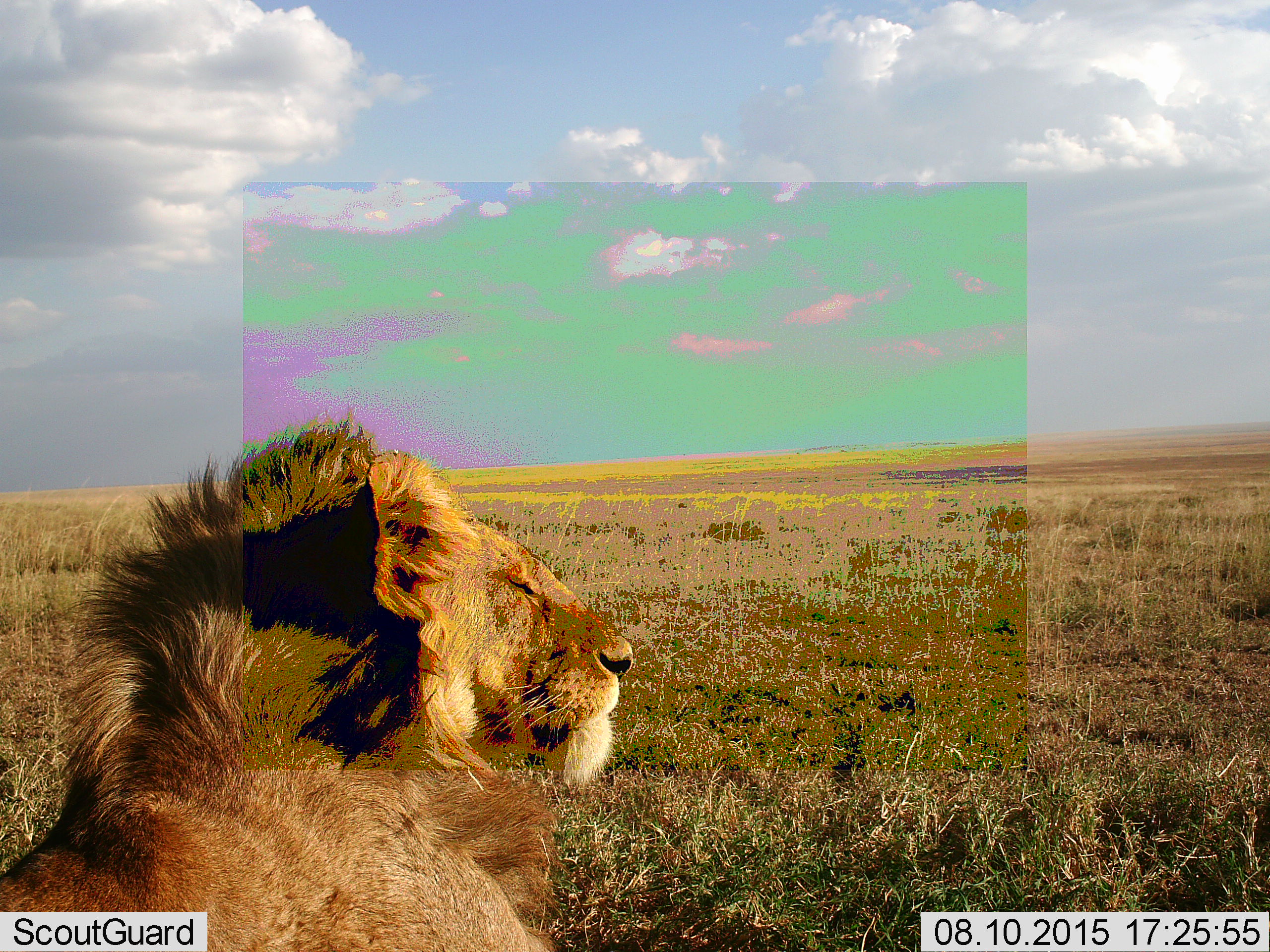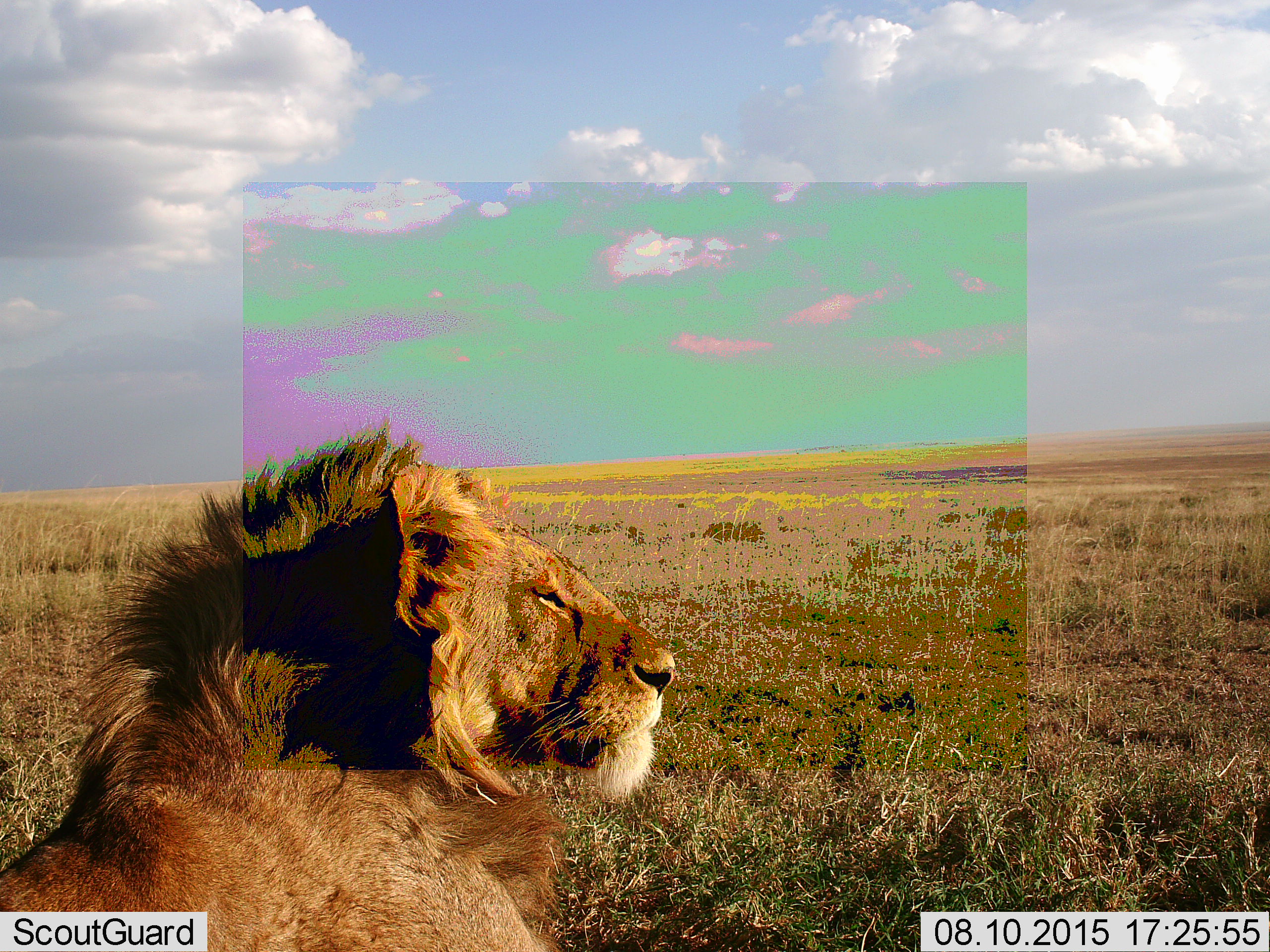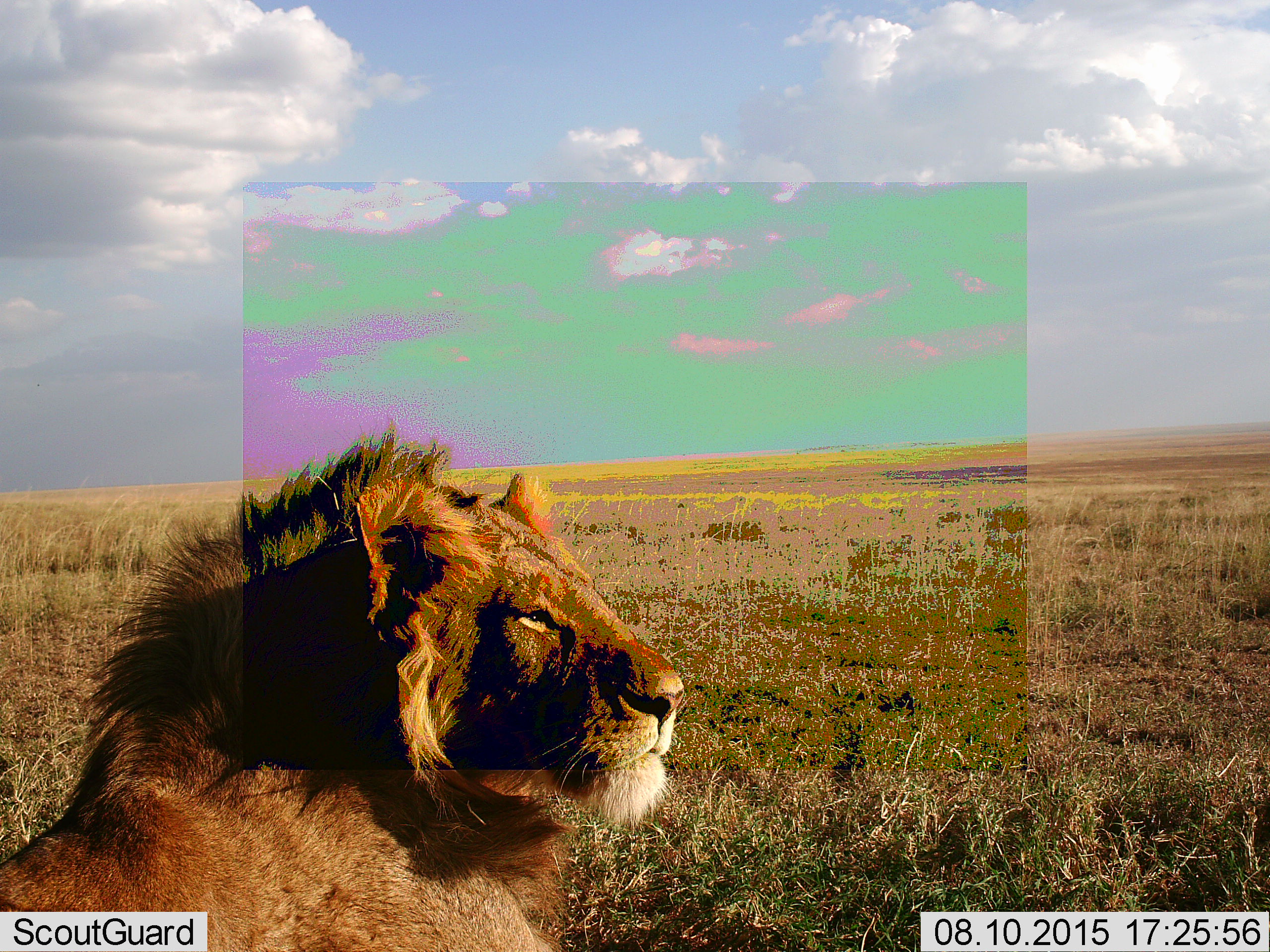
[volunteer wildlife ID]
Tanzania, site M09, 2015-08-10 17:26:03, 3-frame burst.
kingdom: Animalia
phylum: Chordata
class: Mammalia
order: Carnivora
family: Felidae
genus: Panthera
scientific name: Panthera leo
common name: lion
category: lionmale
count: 1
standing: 10%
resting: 90%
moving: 10%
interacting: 0%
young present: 0%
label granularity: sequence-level